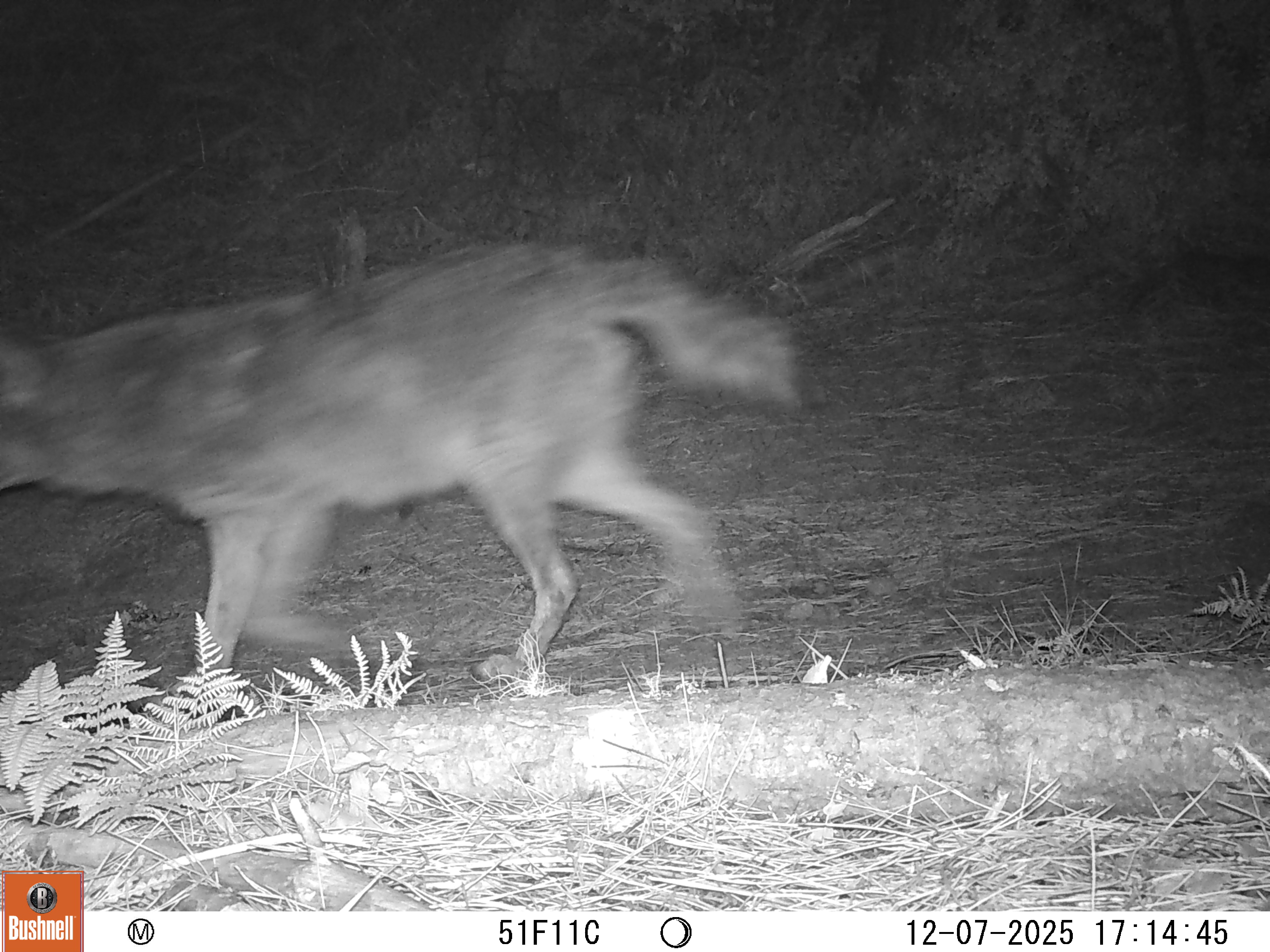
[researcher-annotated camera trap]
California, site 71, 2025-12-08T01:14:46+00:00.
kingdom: Animalia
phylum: Chordata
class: Mammalia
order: Carnivora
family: Canidae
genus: Canis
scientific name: Canis latrans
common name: coyote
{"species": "coyote (Canis latrans)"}